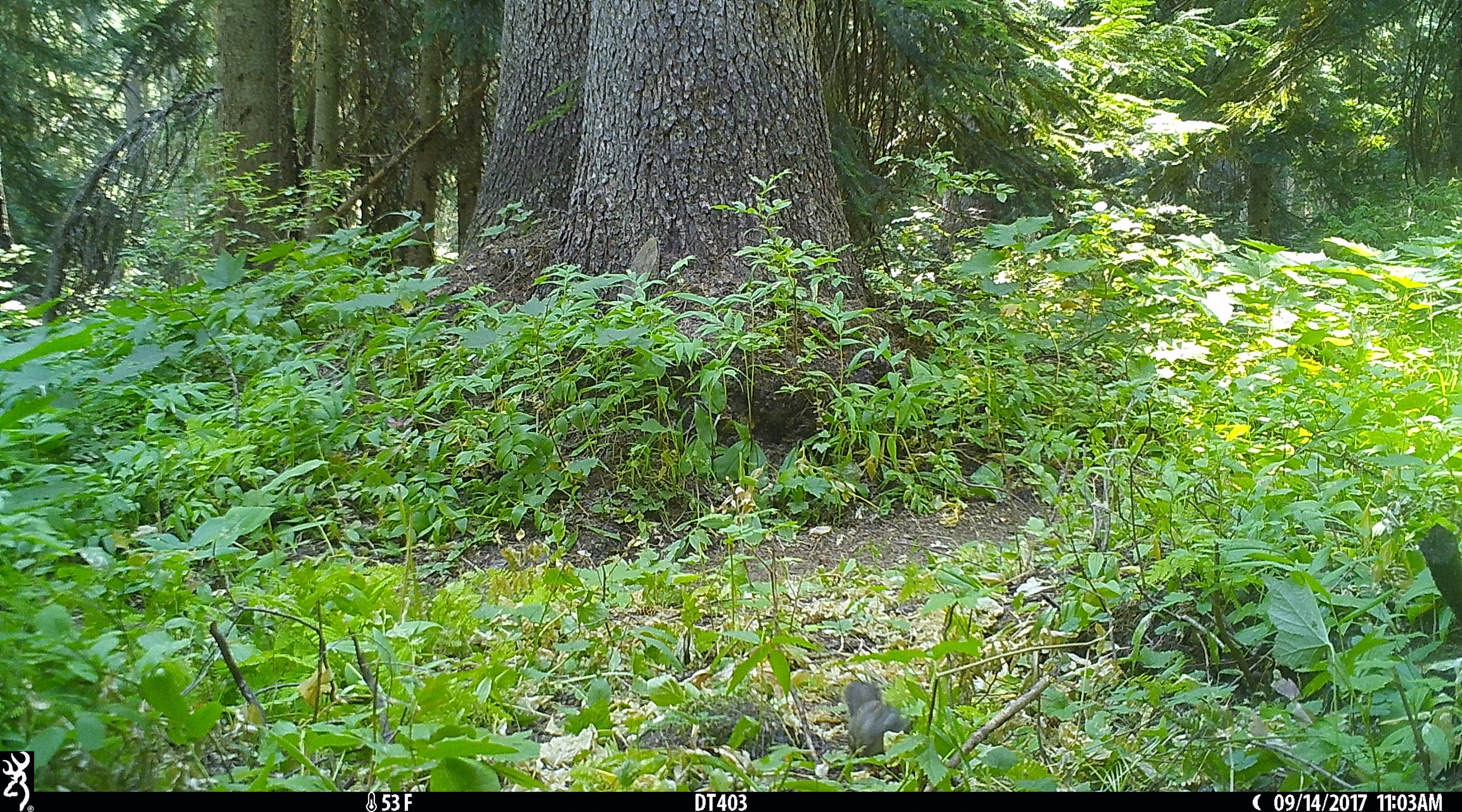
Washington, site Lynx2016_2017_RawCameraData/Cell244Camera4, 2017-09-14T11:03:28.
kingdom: Animalia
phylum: Chordata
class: Mammalia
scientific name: Mammalia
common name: small mammal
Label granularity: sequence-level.